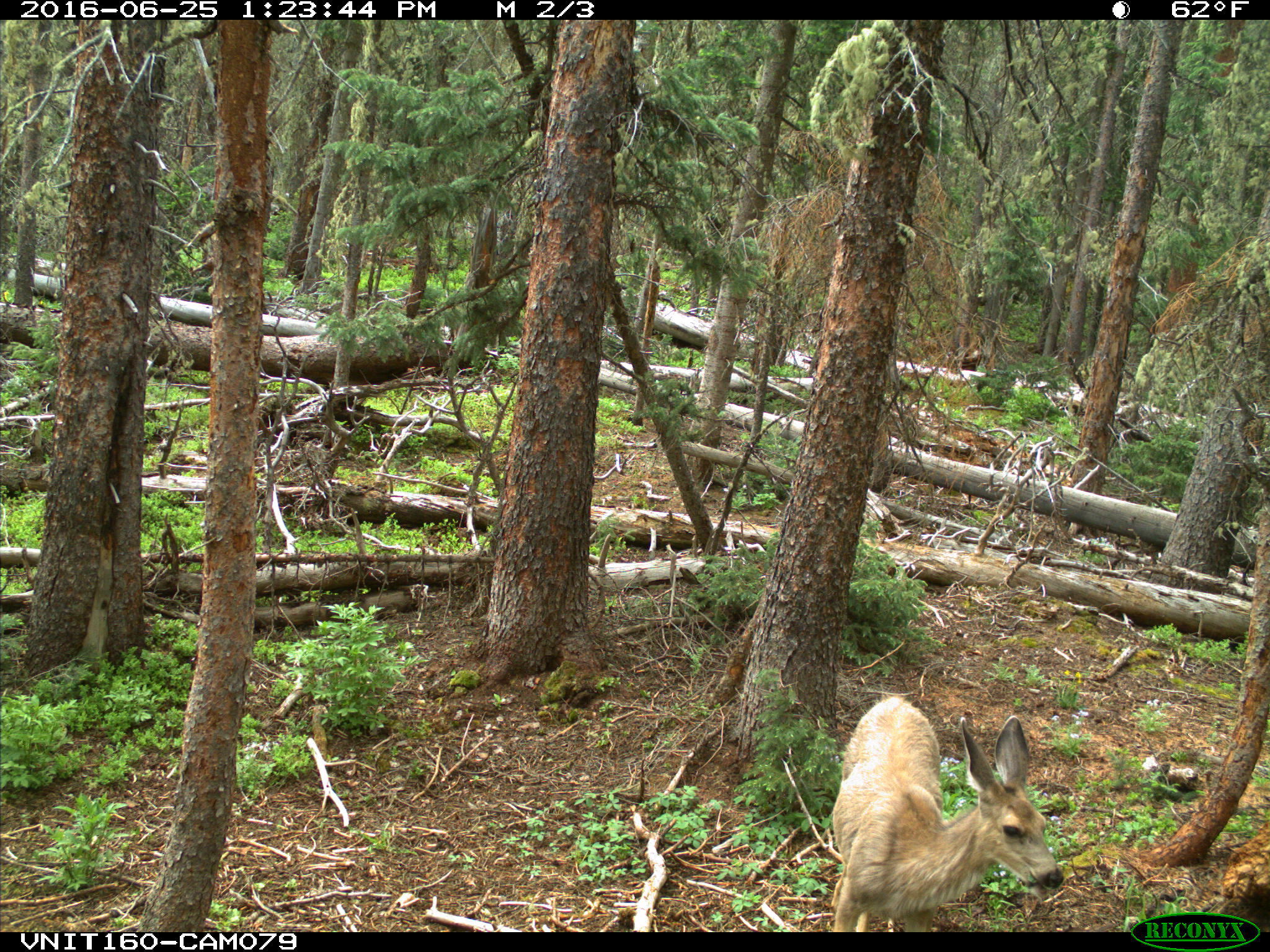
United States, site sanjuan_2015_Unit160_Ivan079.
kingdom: Animalia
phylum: Chordata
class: Mammalia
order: Artiodactyla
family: Cervidae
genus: Odocoileus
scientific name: Odocoileus hemionus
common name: mule deer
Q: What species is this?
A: Odocoileus hemionus (mule deer).